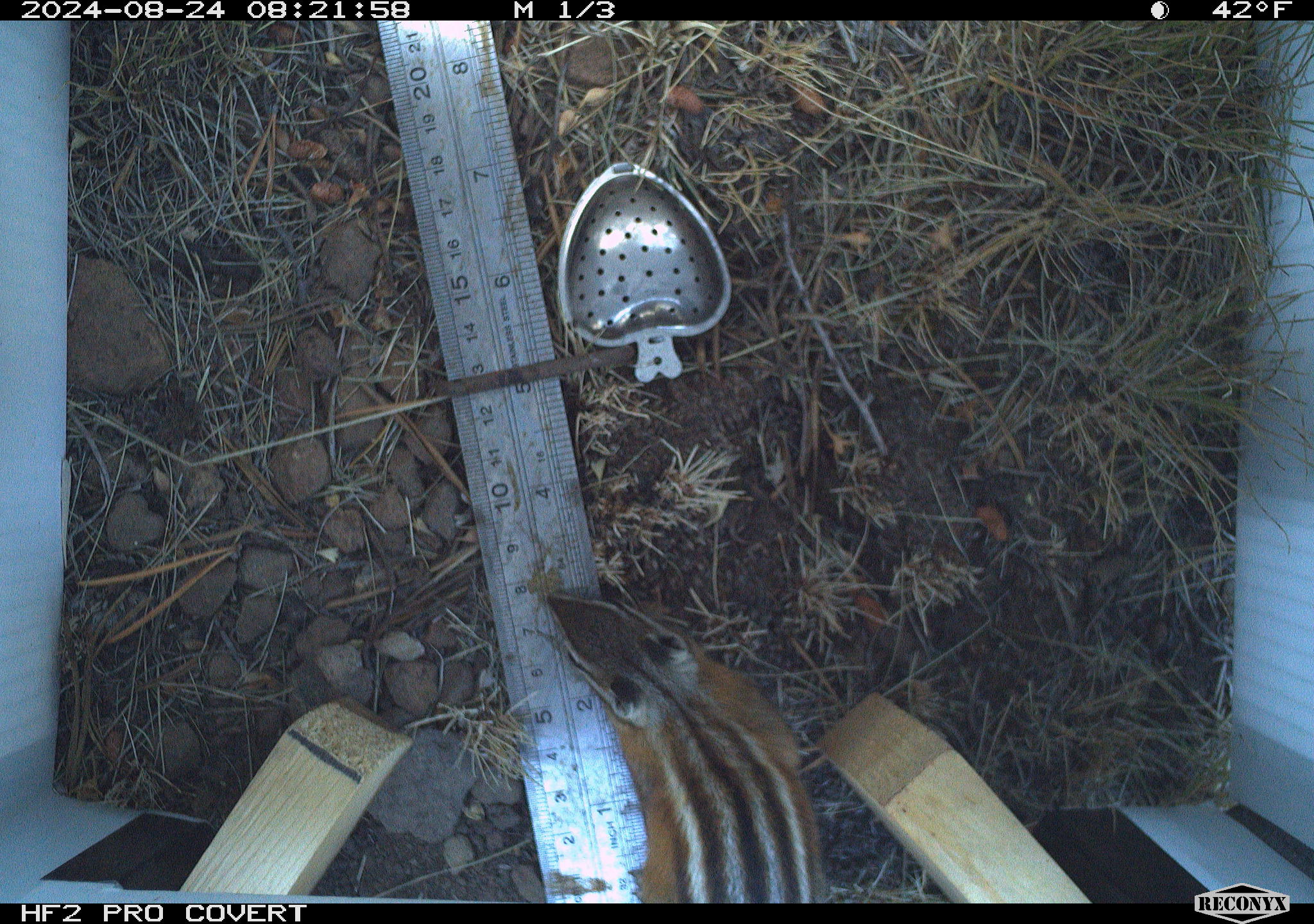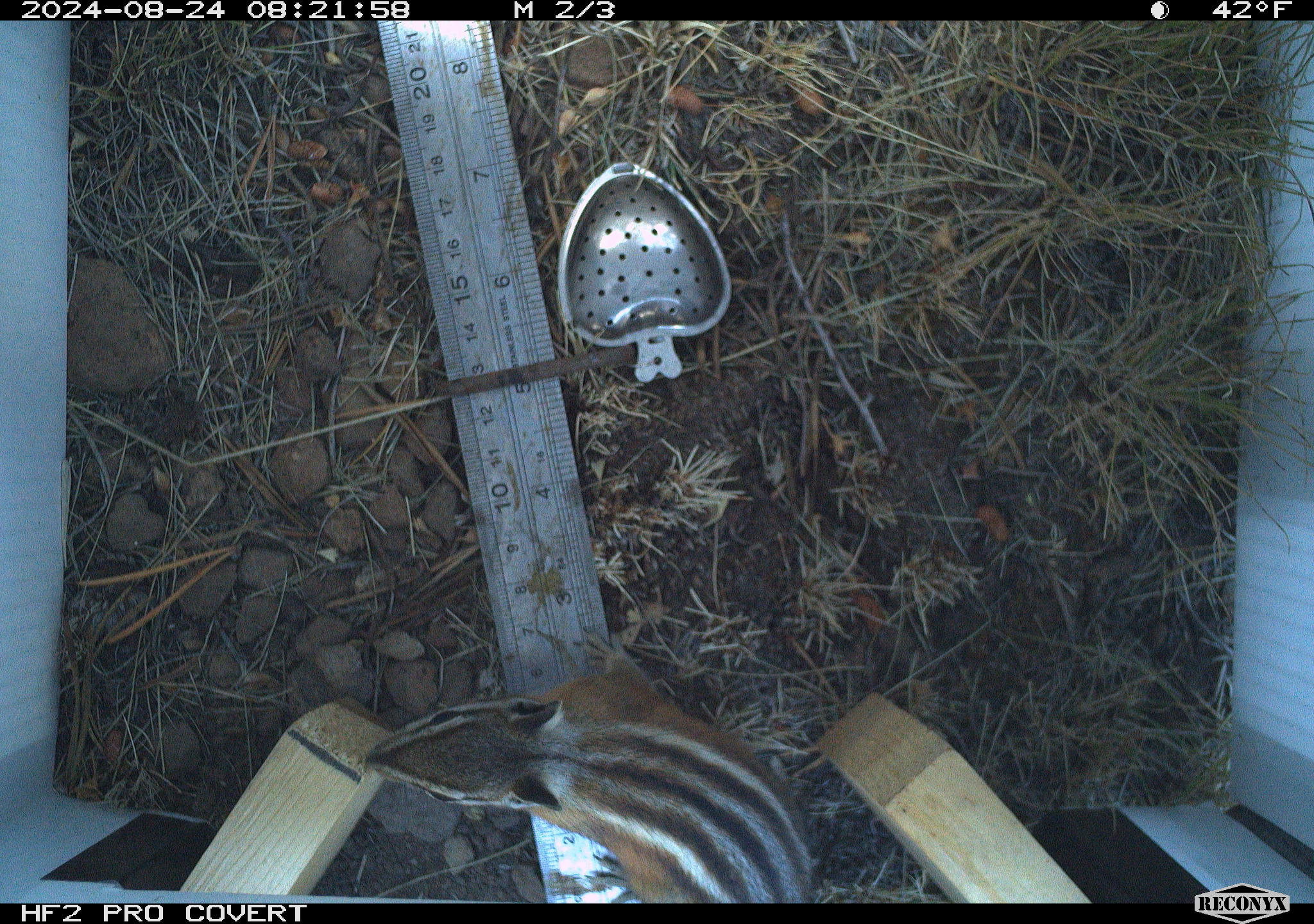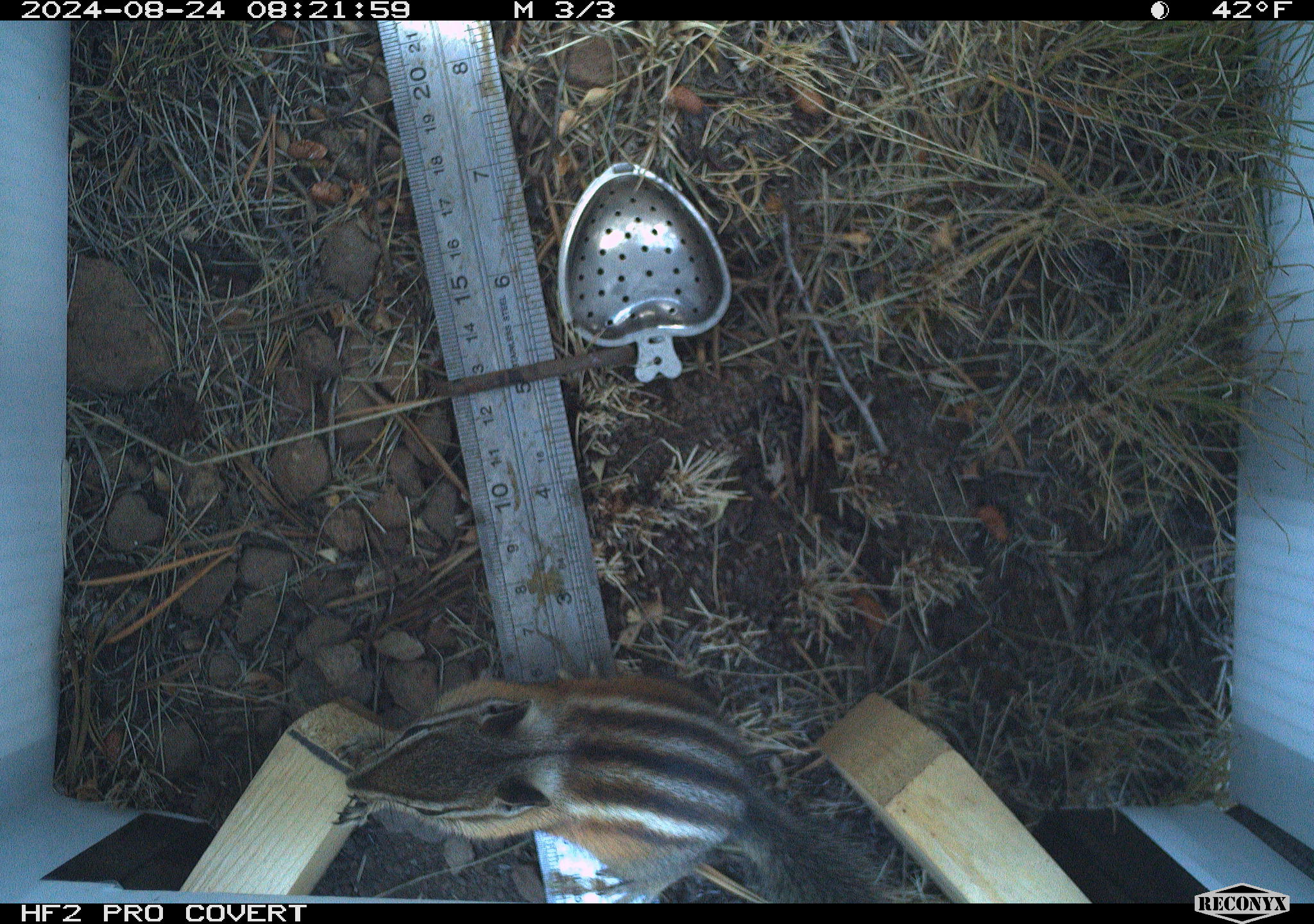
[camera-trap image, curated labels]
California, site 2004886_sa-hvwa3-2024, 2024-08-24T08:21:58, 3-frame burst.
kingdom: Animalia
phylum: Chordata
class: Mammalia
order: Rodentia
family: Sciuridae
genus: Neotamias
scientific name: Neotamias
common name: western chipmunks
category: neotamias species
Neotamias species (western chipmunks) (Neotamias).